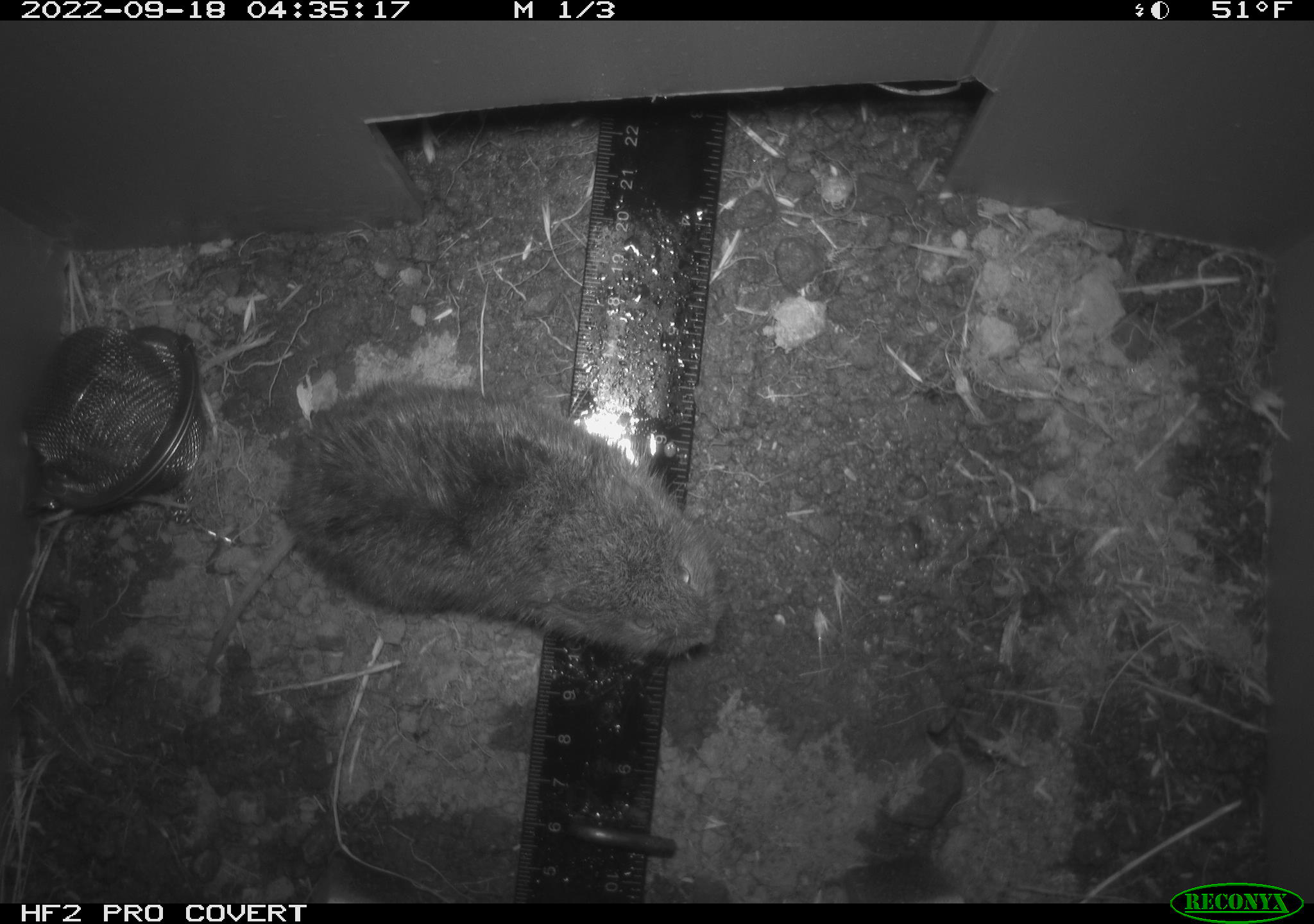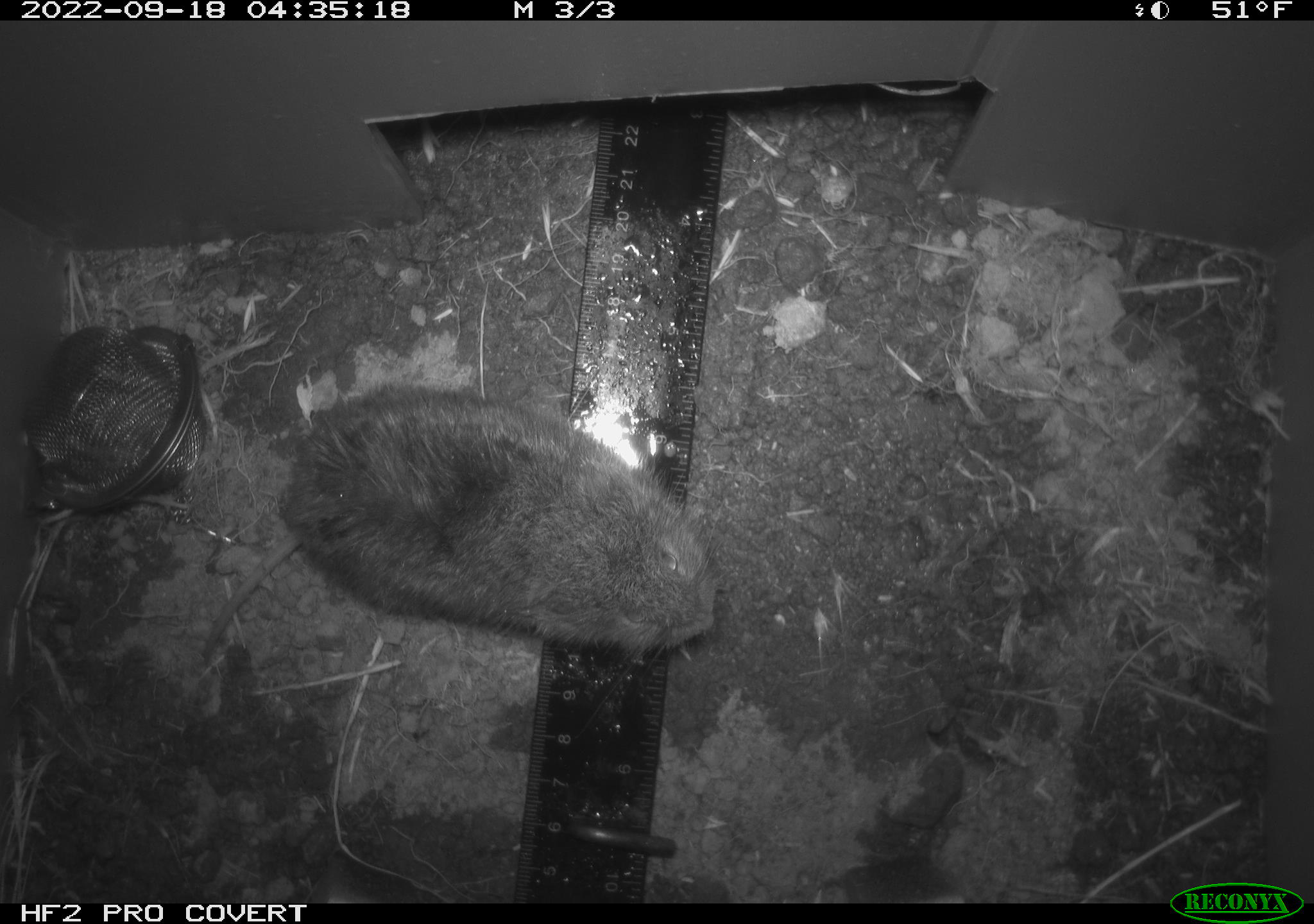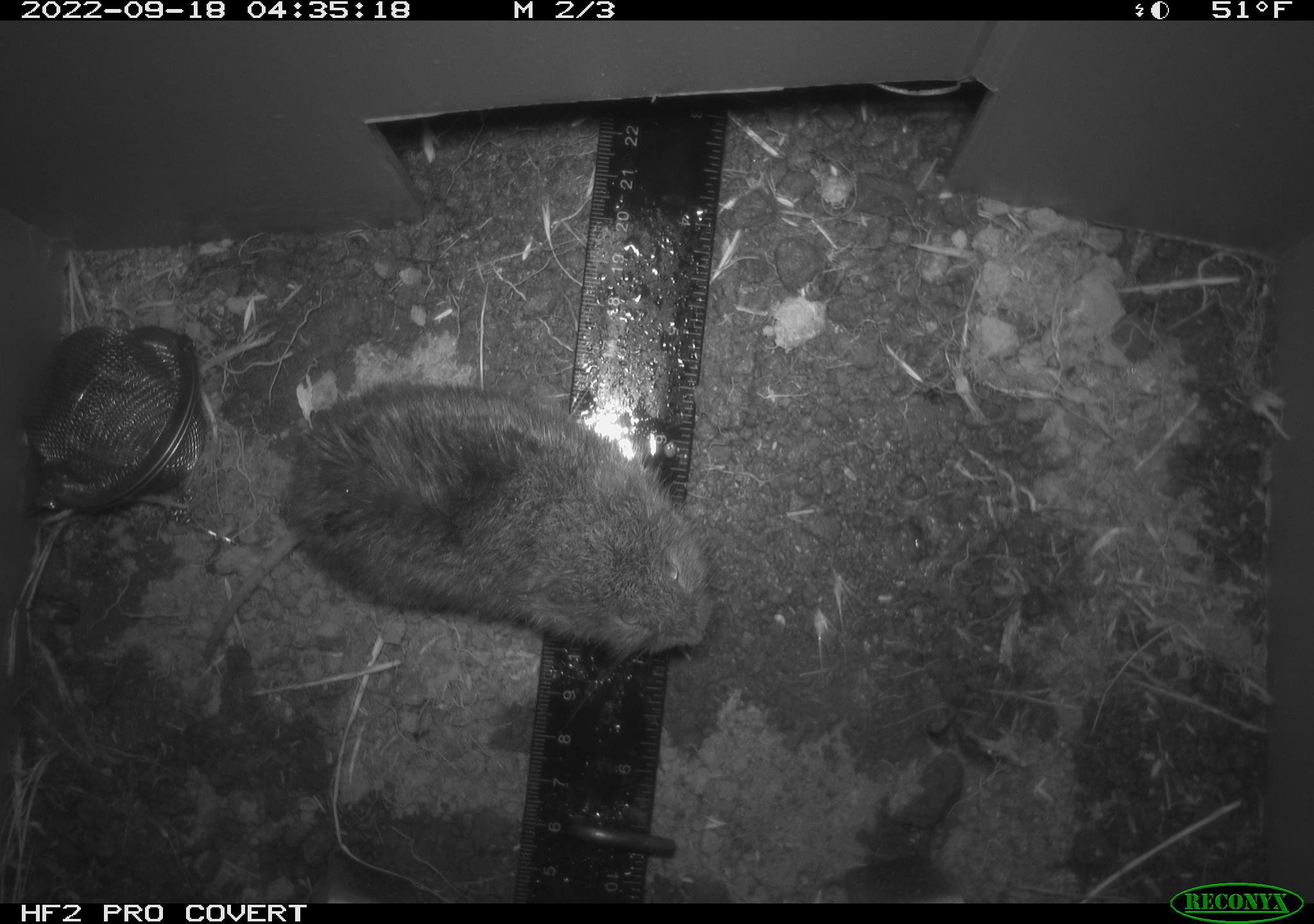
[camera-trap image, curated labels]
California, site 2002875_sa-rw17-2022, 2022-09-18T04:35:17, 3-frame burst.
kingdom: Animalia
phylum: Chordata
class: Mammalia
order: Rodentia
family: Cricetidae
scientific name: Arvicolinae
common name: voles, lemmings, and muskrats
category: arvicolinae subfamily